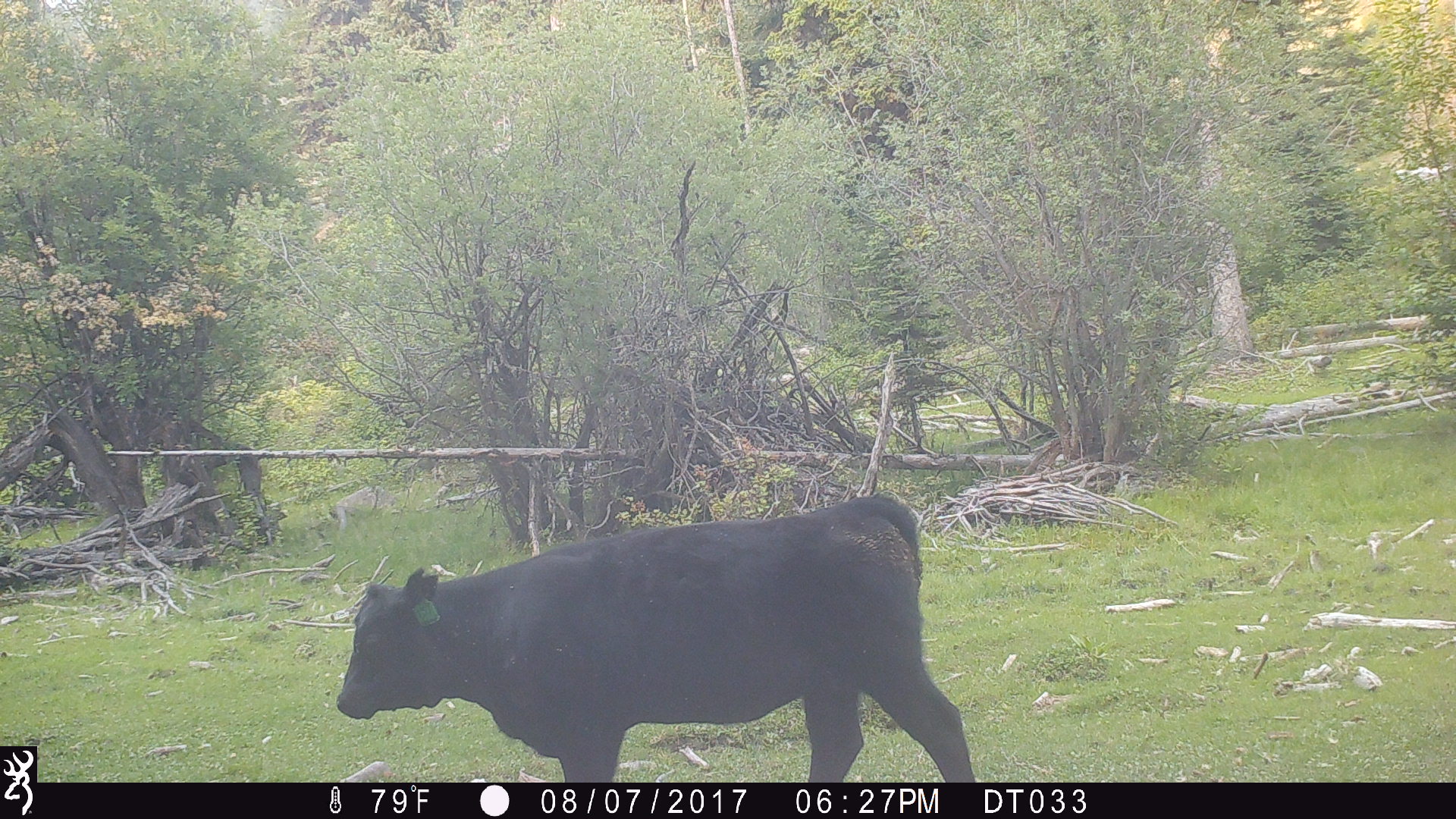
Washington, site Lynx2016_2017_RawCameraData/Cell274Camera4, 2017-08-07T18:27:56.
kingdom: Animalia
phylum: Chordata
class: Mammalia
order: Artiodactyla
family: Bovidae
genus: Bos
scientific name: Bos taurus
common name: domestic cattle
Domestic cattle (Bos taurus). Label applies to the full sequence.